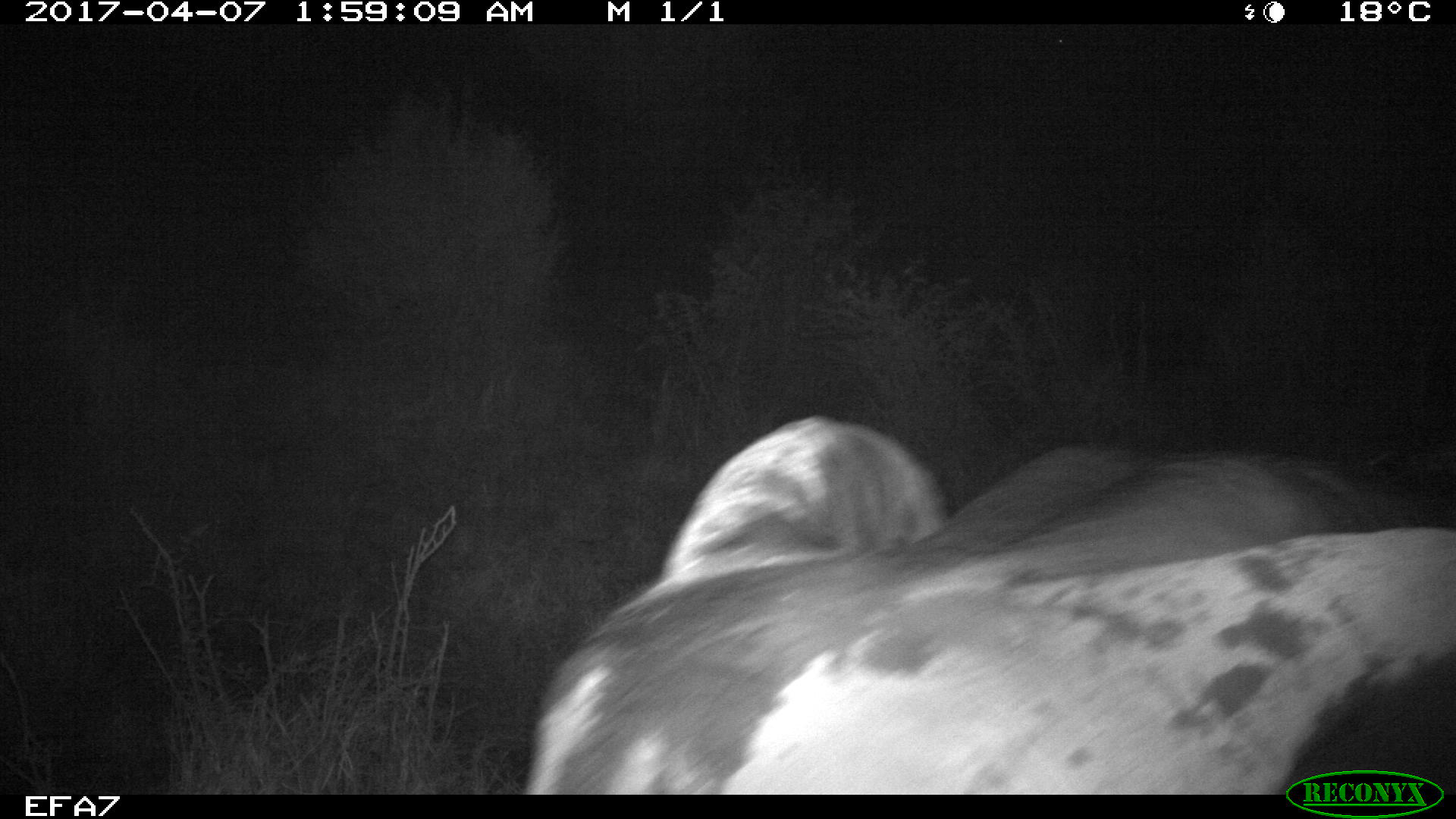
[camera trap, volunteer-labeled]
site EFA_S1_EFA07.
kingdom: Animalia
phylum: Chordata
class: Mammalia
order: Proboscidea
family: Elephantidae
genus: Loxodonta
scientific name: Loxodonta africana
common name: african bush elephant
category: elephant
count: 1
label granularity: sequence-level